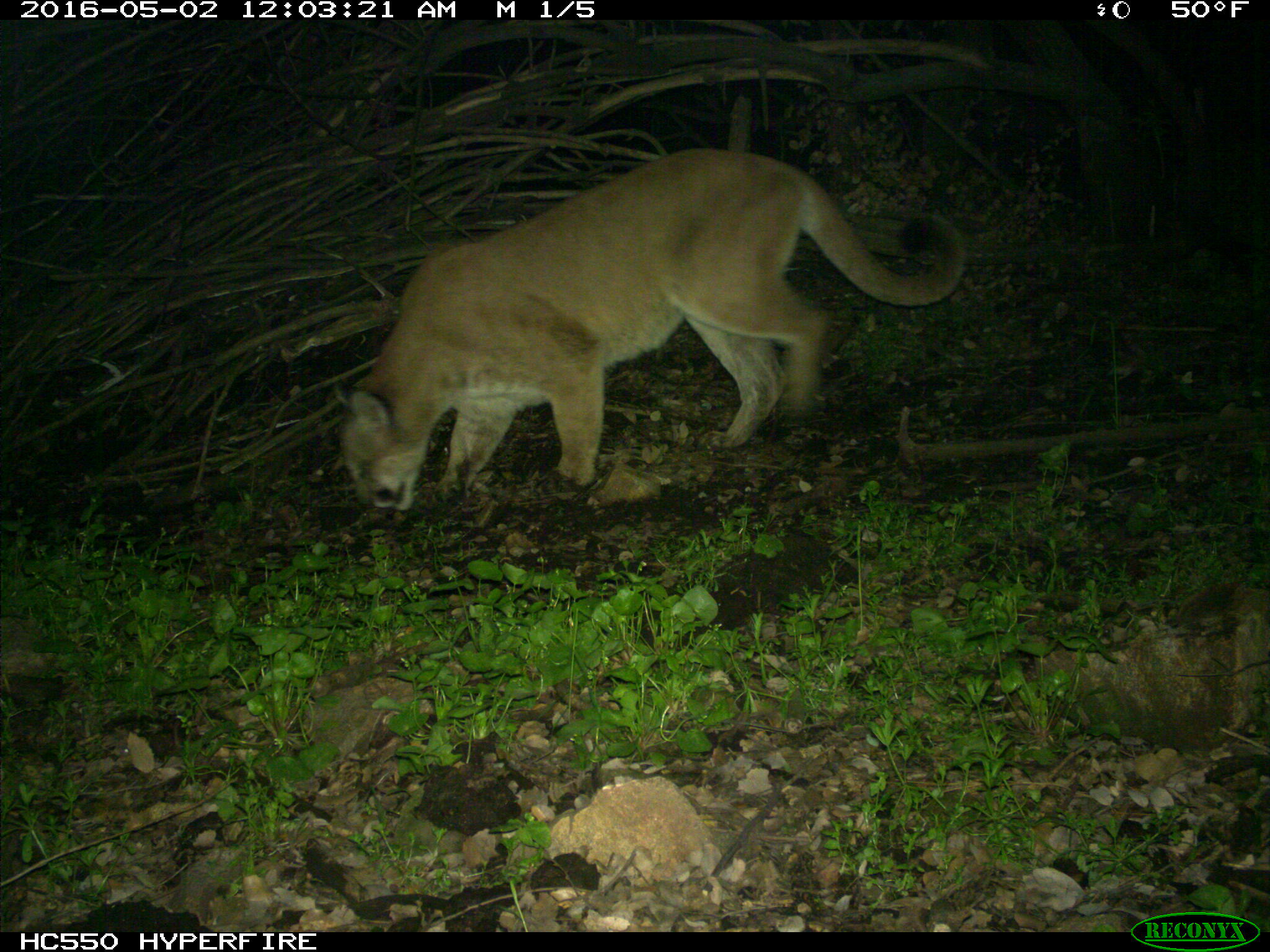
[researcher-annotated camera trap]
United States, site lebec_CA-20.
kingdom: Animalia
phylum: Chordata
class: Mammalia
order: Carnivora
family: Felidae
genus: Puma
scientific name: Puma concolor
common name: mountain lion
Puma concolor (mountain lion).